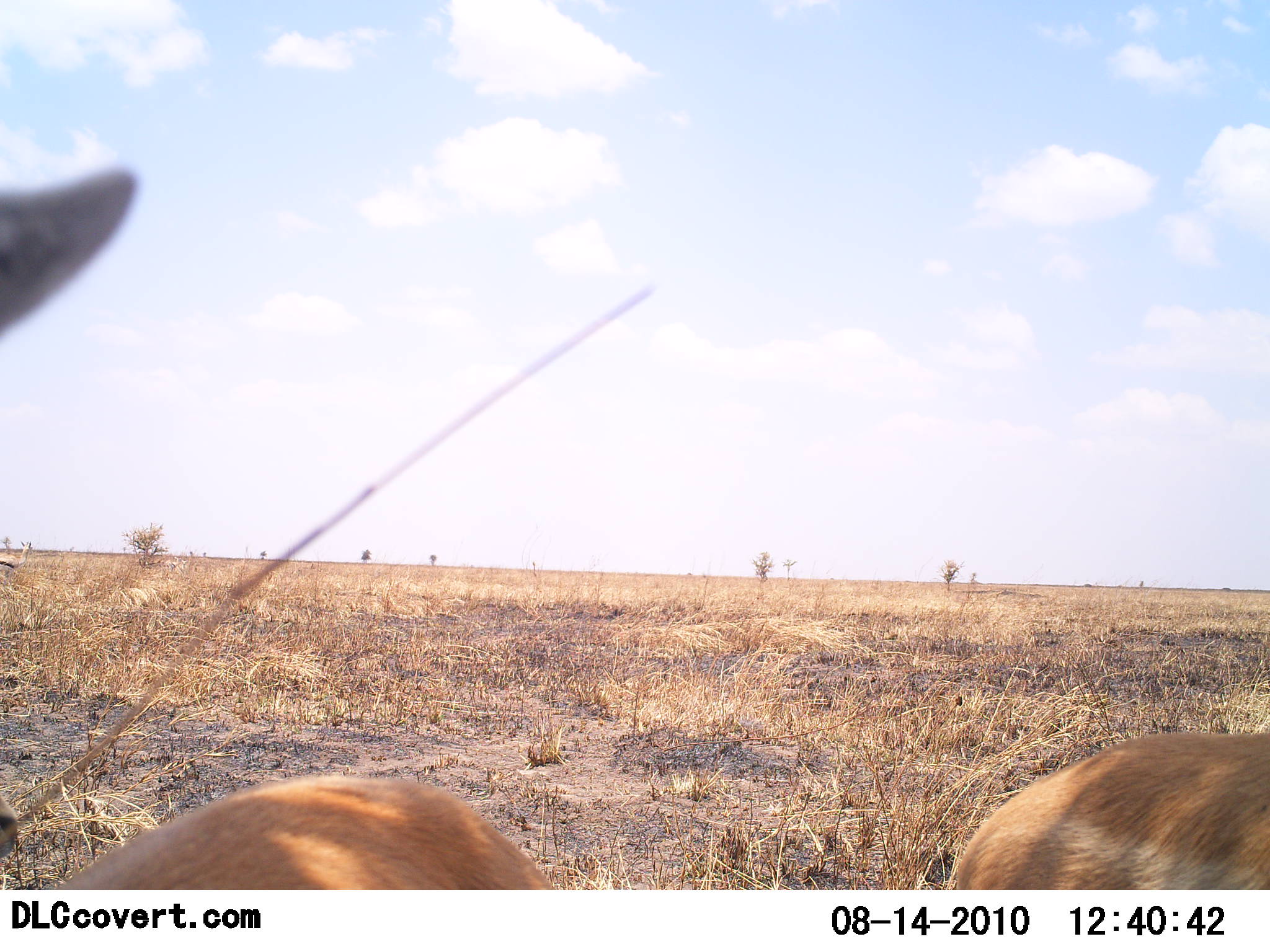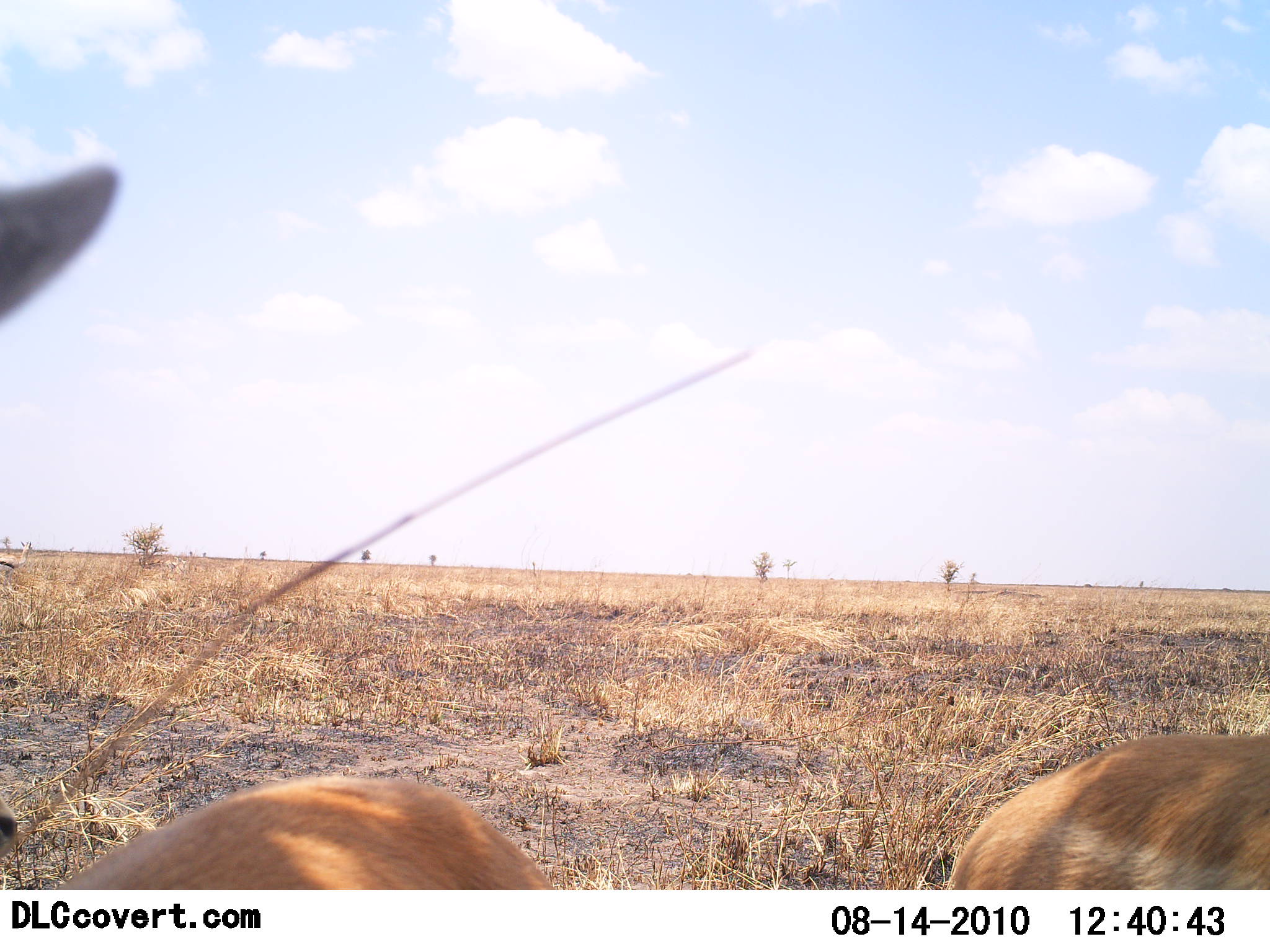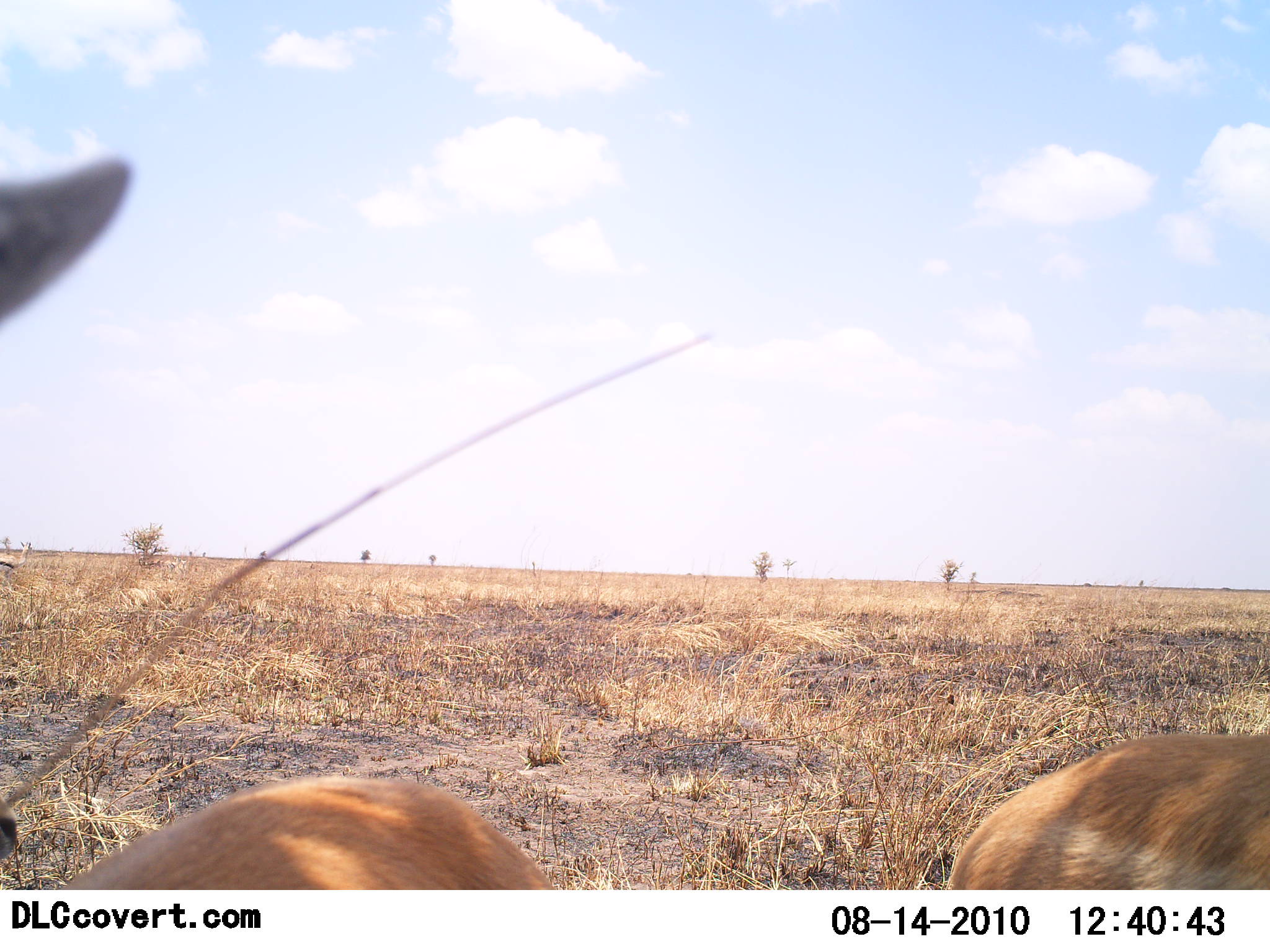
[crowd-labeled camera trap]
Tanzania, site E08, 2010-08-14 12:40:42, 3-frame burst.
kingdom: Animalia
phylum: Chordata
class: Mammalia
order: Artiodactyla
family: Bovidae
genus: Nanger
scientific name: Nanger granti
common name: grant's gazelle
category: gazellegrants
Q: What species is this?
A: Gazellegrants (grant's gazelle) (Nanger granti).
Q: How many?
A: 2.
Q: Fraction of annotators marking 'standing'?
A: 80%.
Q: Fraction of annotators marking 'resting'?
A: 20%.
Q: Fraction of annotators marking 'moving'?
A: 0%.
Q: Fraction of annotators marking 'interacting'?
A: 0%.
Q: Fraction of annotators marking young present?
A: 0%.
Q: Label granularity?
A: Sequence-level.